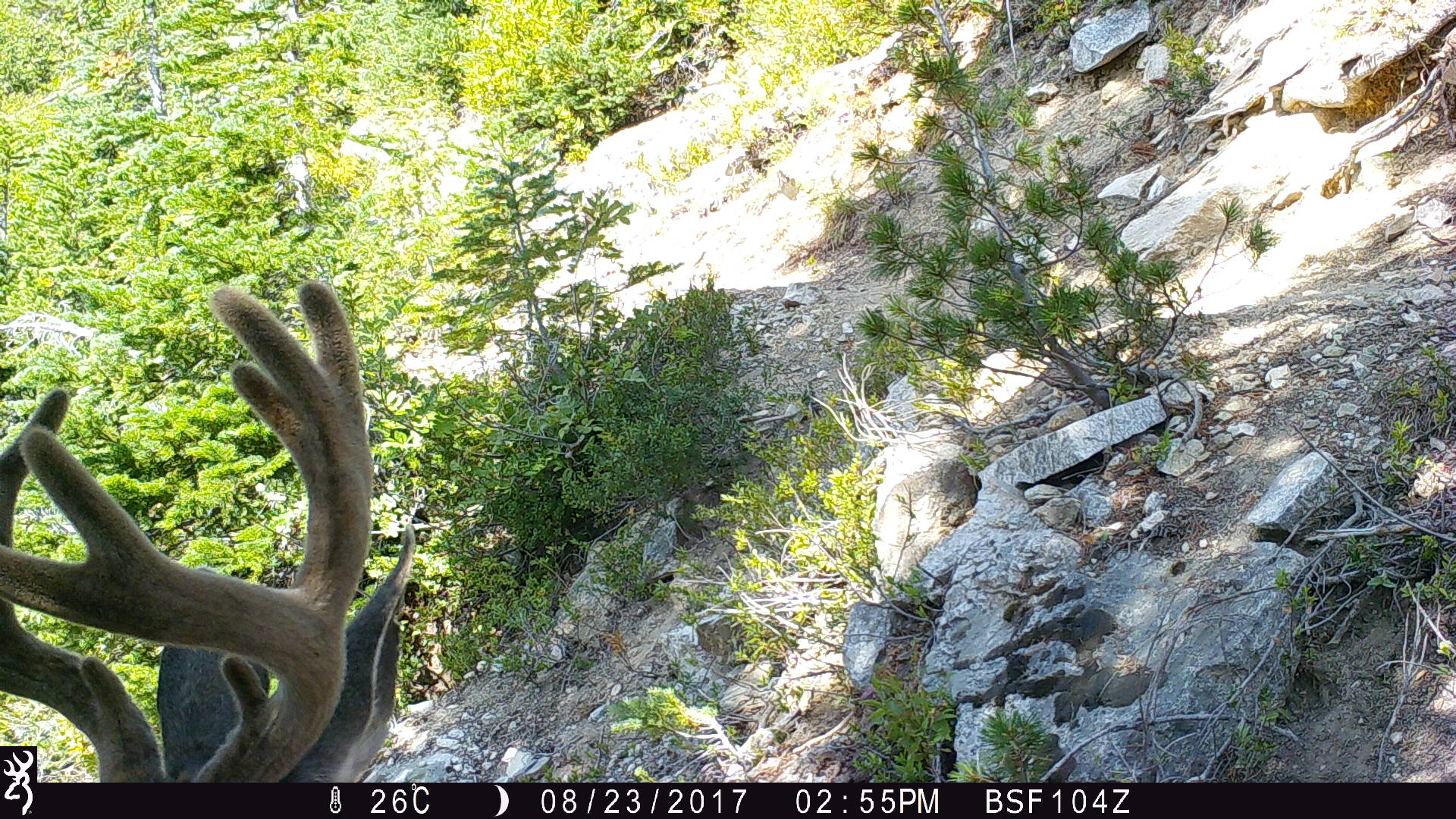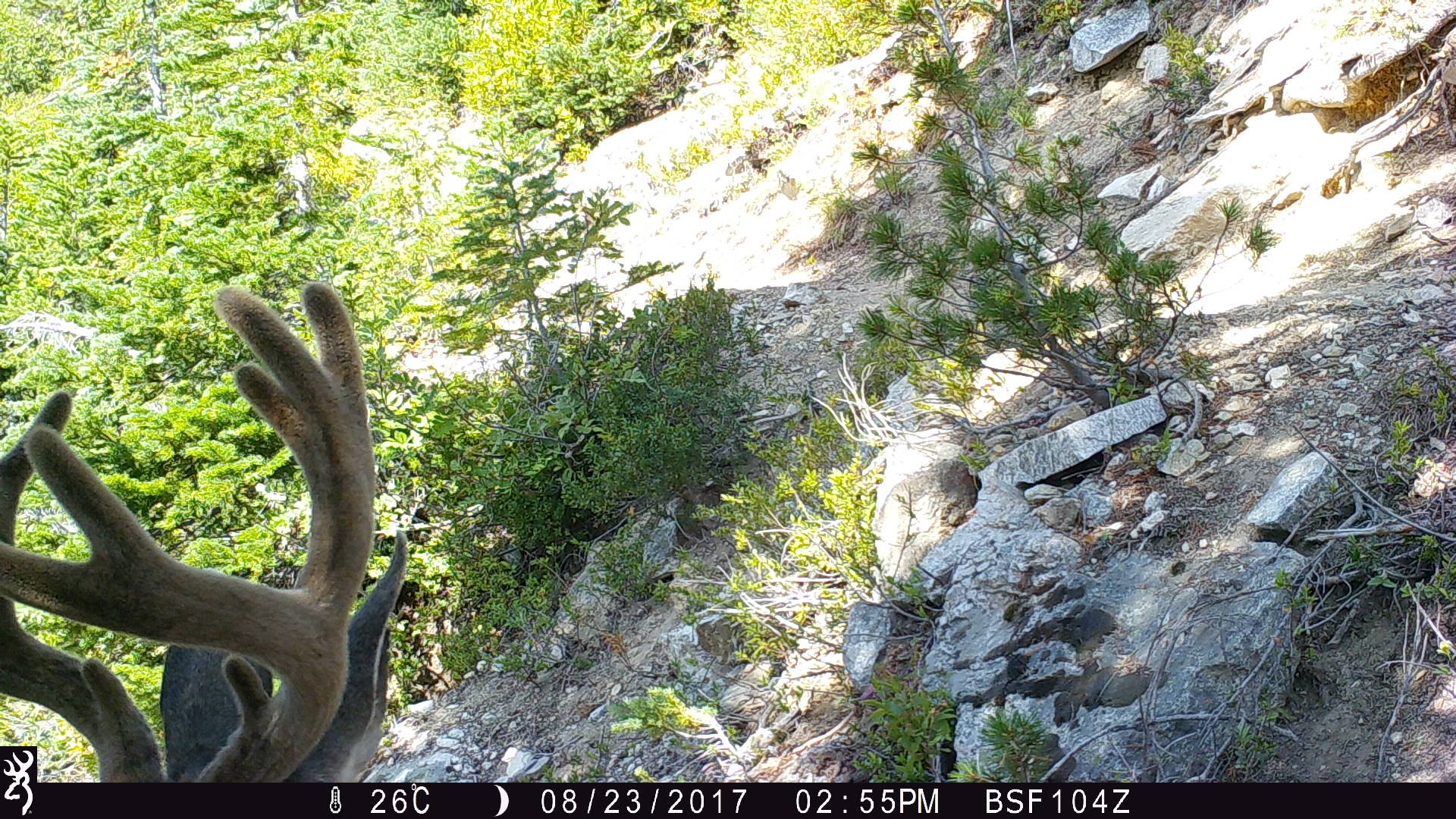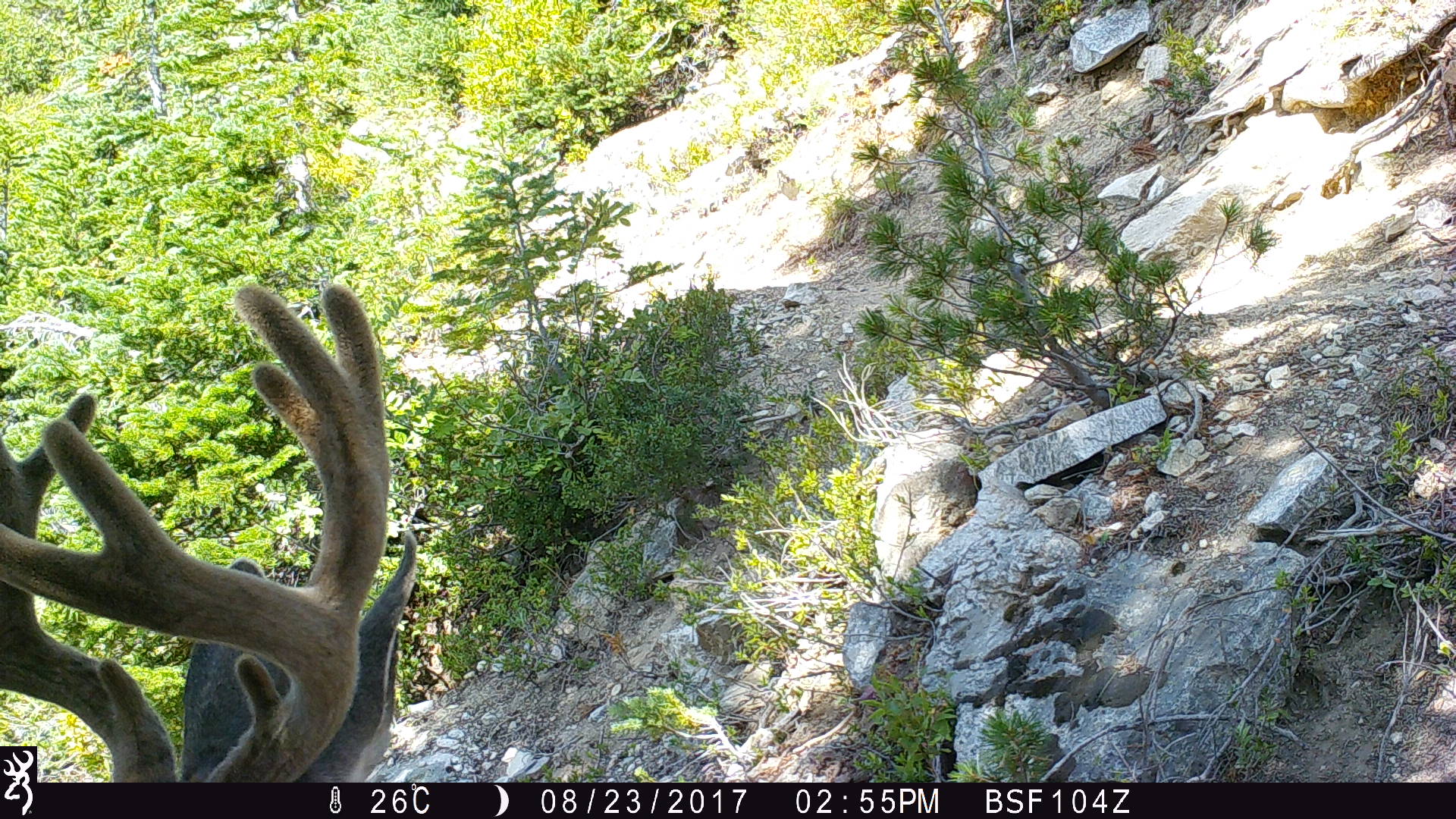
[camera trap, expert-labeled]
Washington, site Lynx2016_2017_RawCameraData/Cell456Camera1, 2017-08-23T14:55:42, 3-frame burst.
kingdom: Animalia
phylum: Chordata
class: Mammalia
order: Artiodactyla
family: Cervidae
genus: Odocoileus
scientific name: Odocoileus hemionus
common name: mule deer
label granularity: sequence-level